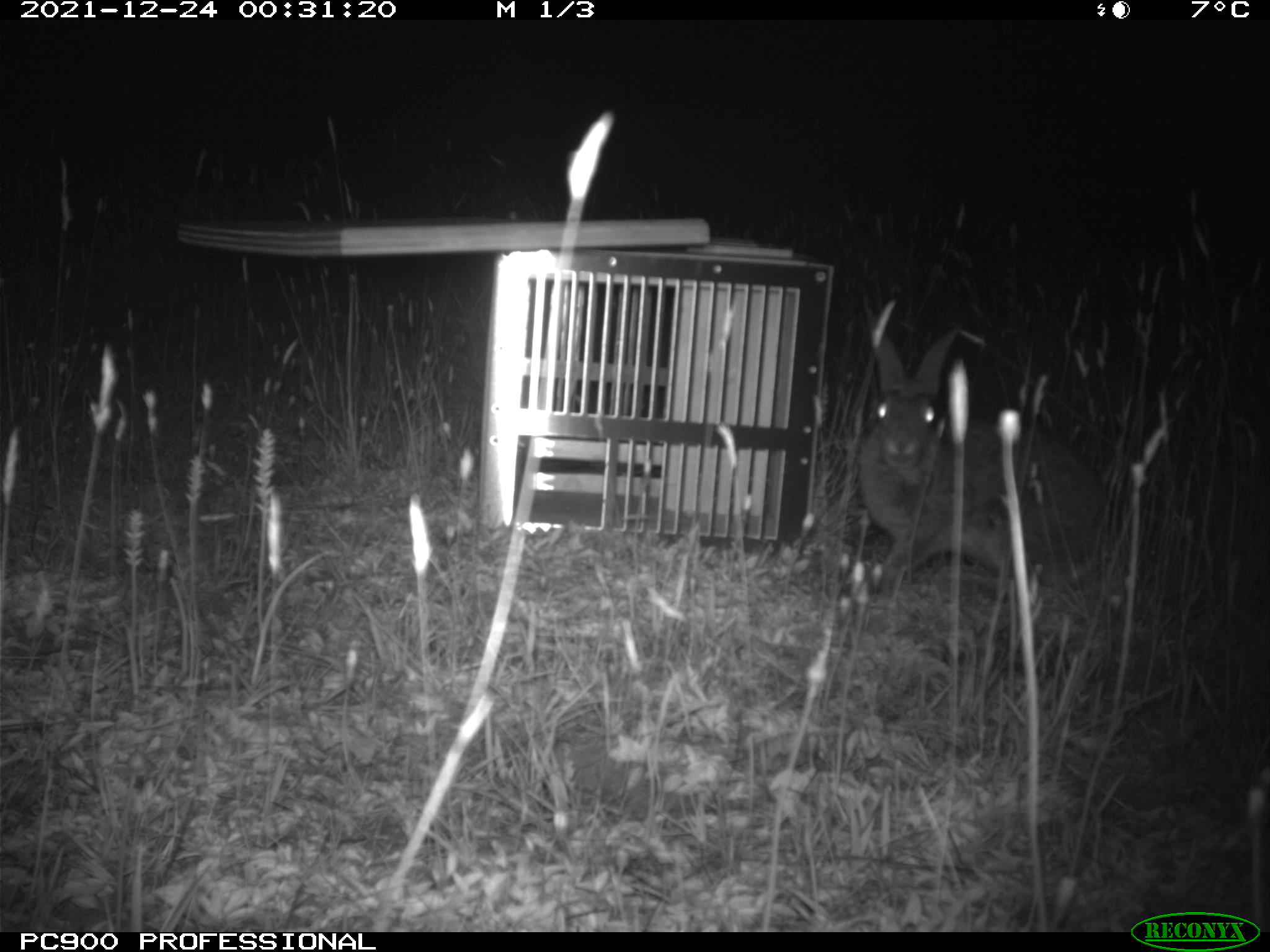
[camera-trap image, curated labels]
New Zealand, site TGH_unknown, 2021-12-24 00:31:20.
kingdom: Animalia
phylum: Chordata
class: Mammalia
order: Lagomorpha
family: Leporidae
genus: Oryctolagus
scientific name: Oryctolagus cuniculus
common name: european rabbit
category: rabbit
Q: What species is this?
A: Rabbit (european rabbit) (Oryctolagus cuniculus).